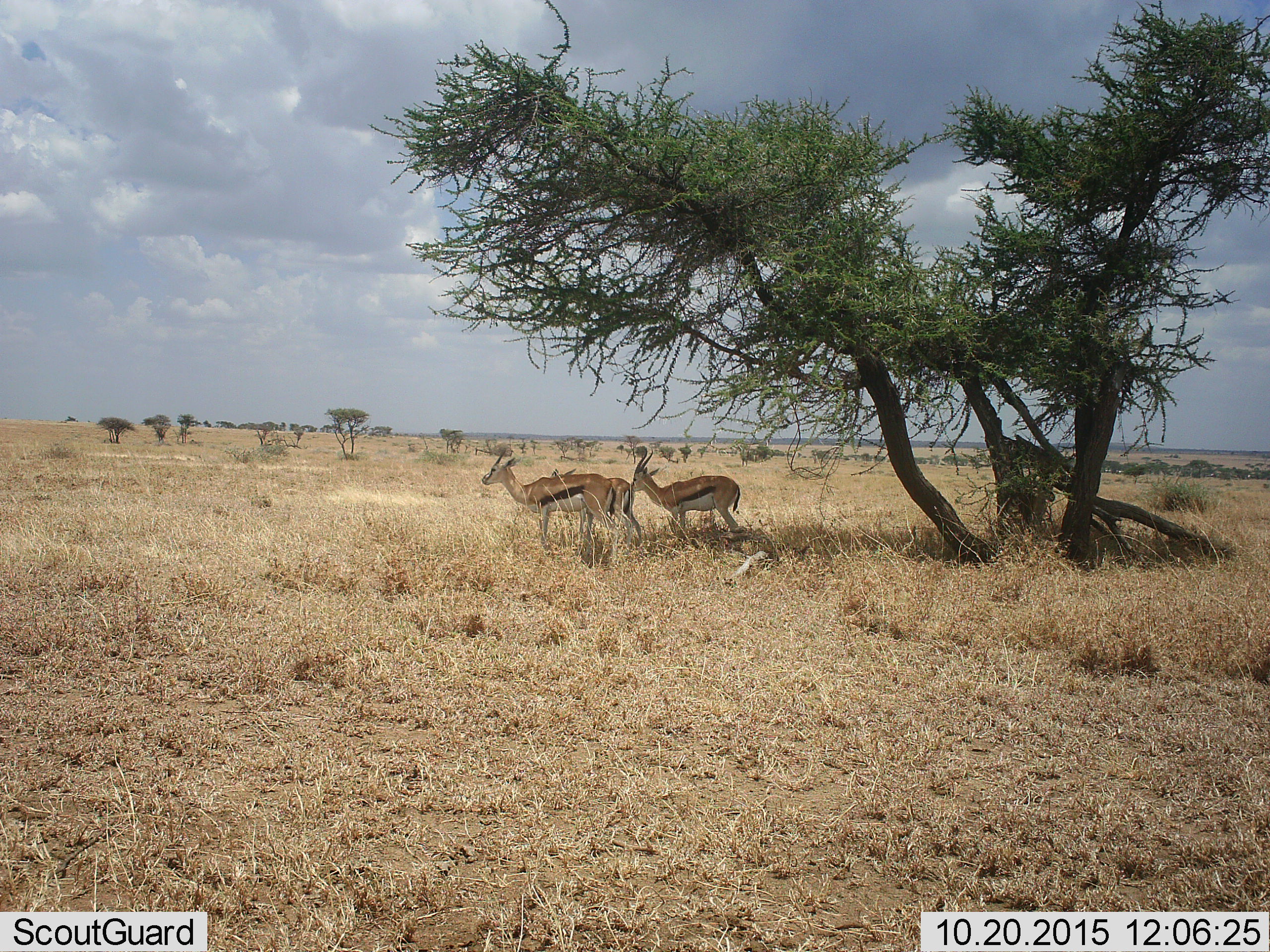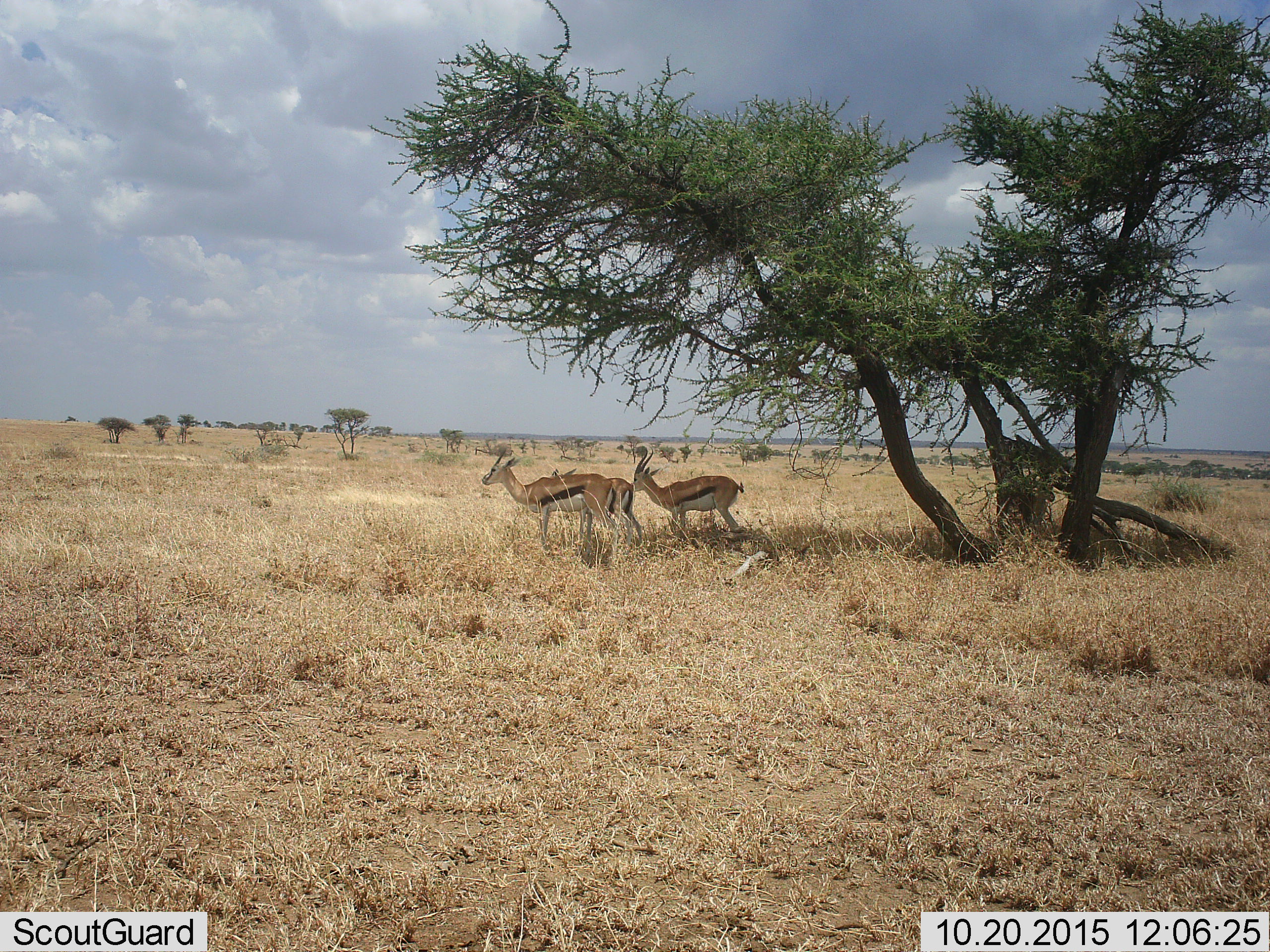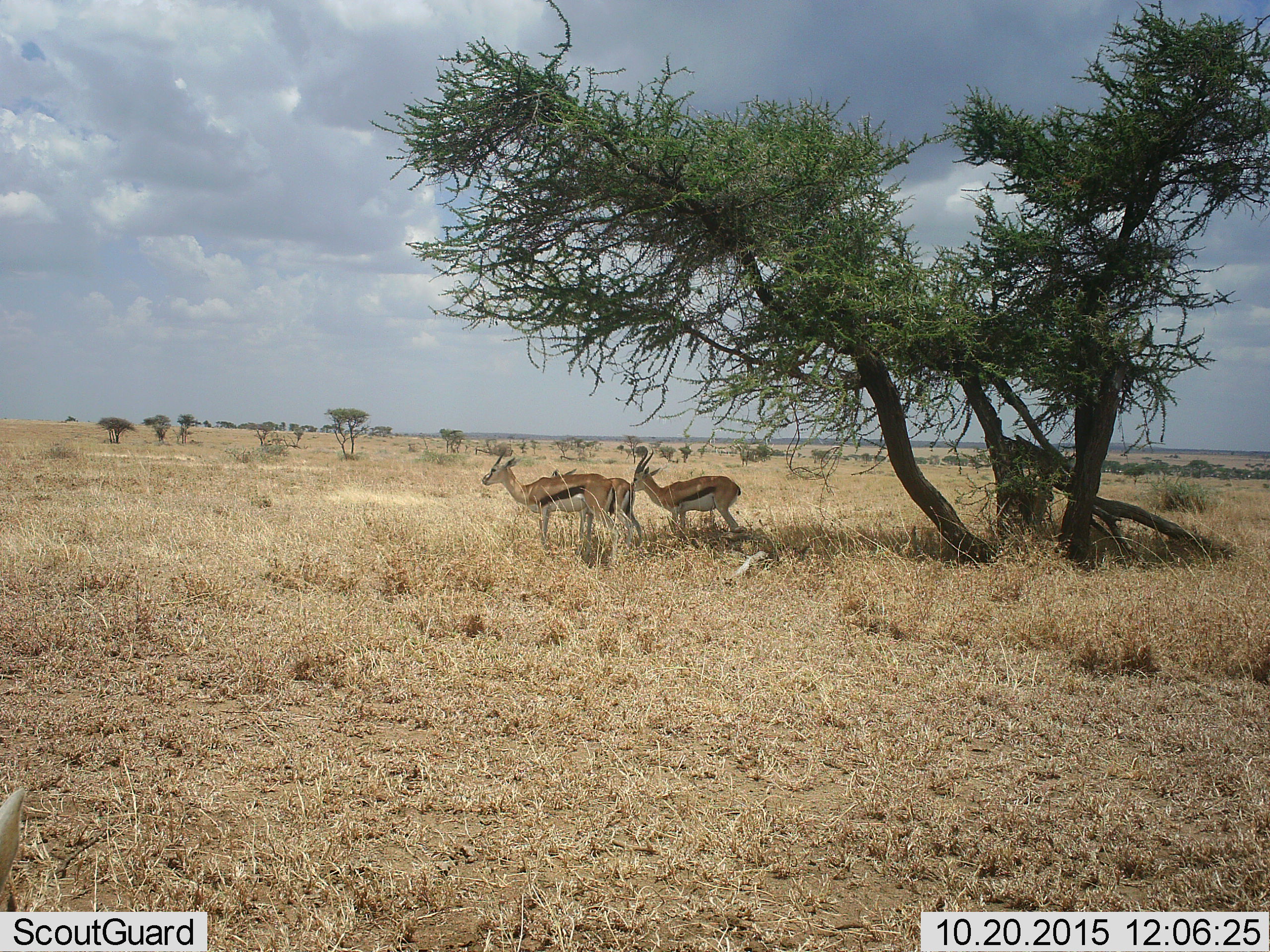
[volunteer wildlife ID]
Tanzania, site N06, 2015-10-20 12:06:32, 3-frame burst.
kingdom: Animalia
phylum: Chordata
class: Mammalia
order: Artiodactyla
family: Bovidae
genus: Eudorcas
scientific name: Eudorcas thomsonii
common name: thomson's gazelle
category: gazellethomsons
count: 3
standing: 75%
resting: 25%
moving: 0%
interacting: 0%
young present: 0%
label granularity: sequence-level